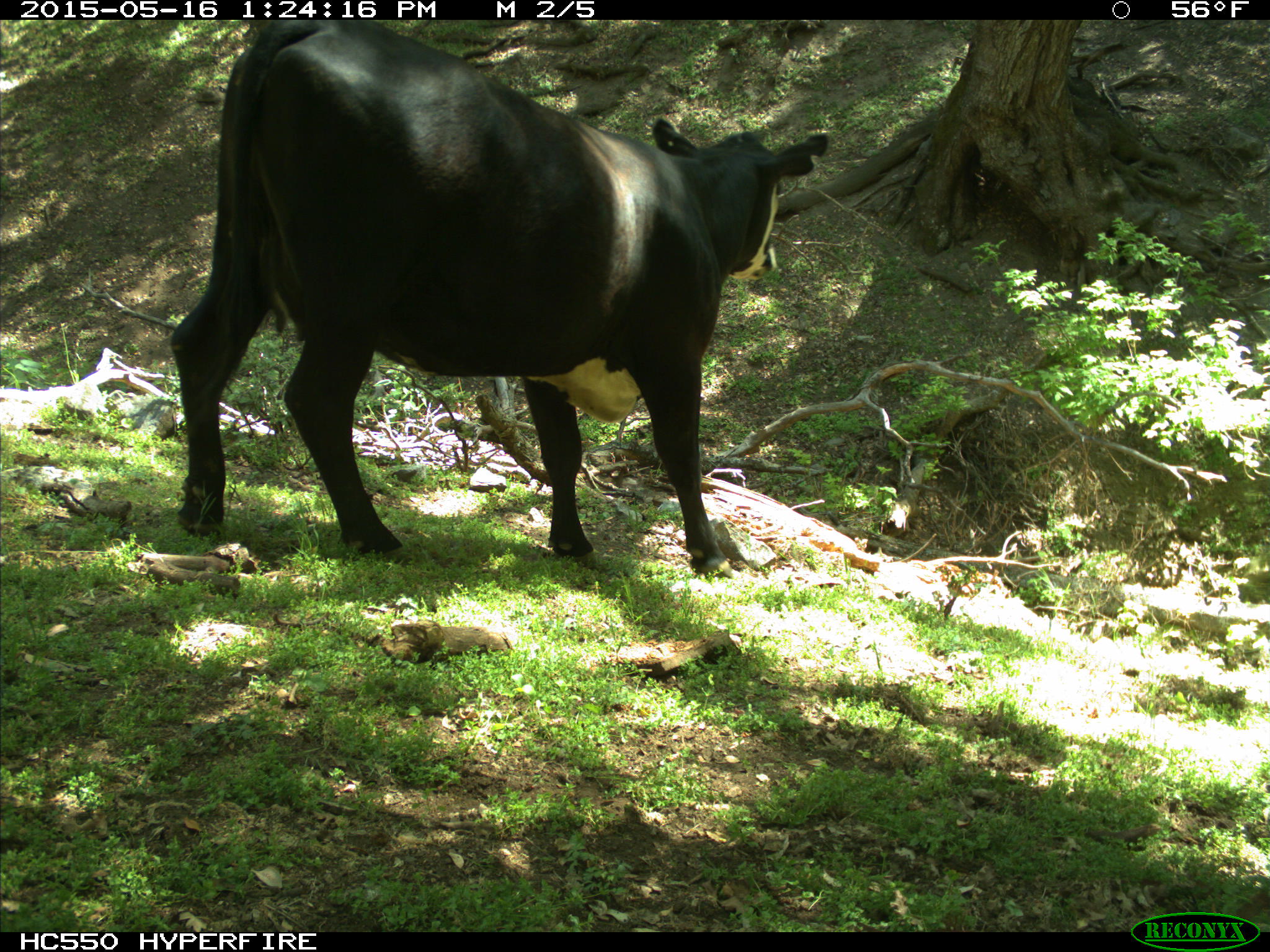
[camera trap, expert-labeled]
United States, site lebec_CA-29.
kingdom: Animalia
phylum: Chordata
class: Mammalia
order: Artiodactyla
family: Bovidae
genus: Bos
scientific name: Bos taurus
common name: domestic cow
Bos taurus (domestic cow).